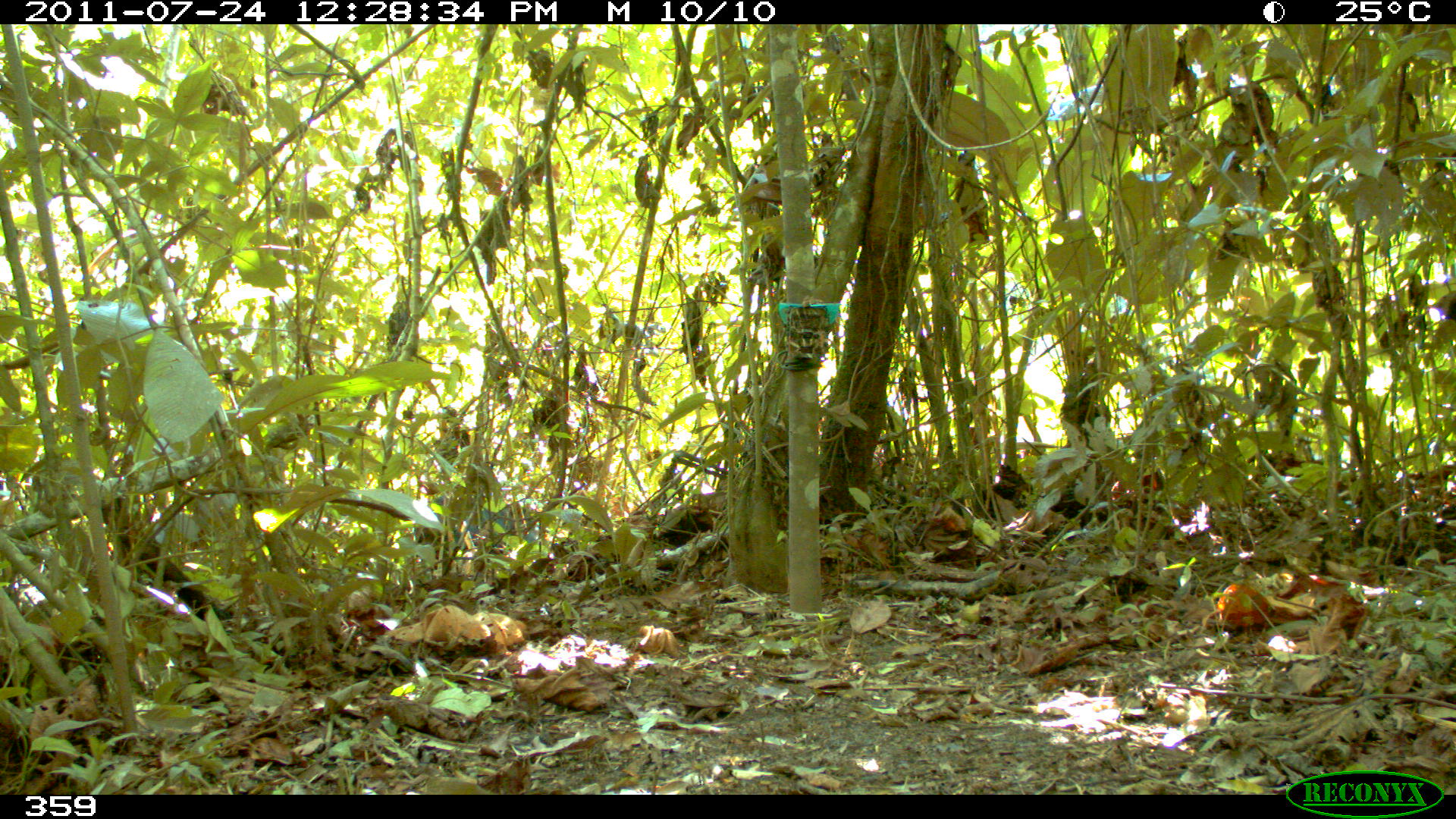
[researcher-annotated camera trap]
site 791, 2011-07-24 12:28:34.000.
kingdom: Animalia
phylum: Chordata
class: Mammalia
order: Artiodactyla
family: Tayassuidae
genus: Tayassu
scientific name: Tayassu pecari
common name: white-lipped peccary